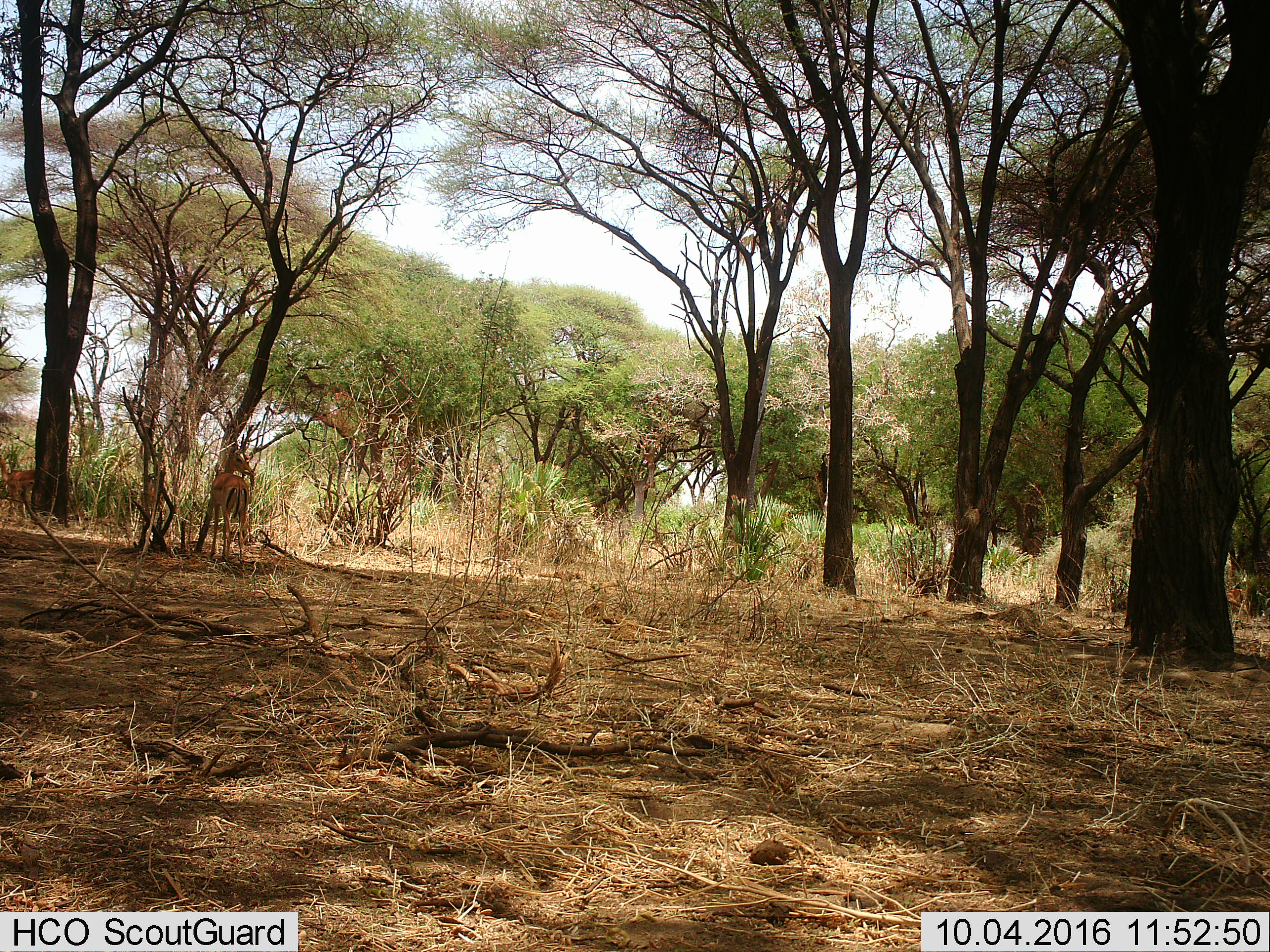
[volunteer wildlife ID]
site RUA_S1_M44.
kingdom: Animalia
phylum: Chordata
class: Mammalia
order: Artiodactyla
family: Bovidae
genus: Aepyceros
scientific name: Aepyceros melampus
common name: impala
Impala (Aepyceros melampus), count 3. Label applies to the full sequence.